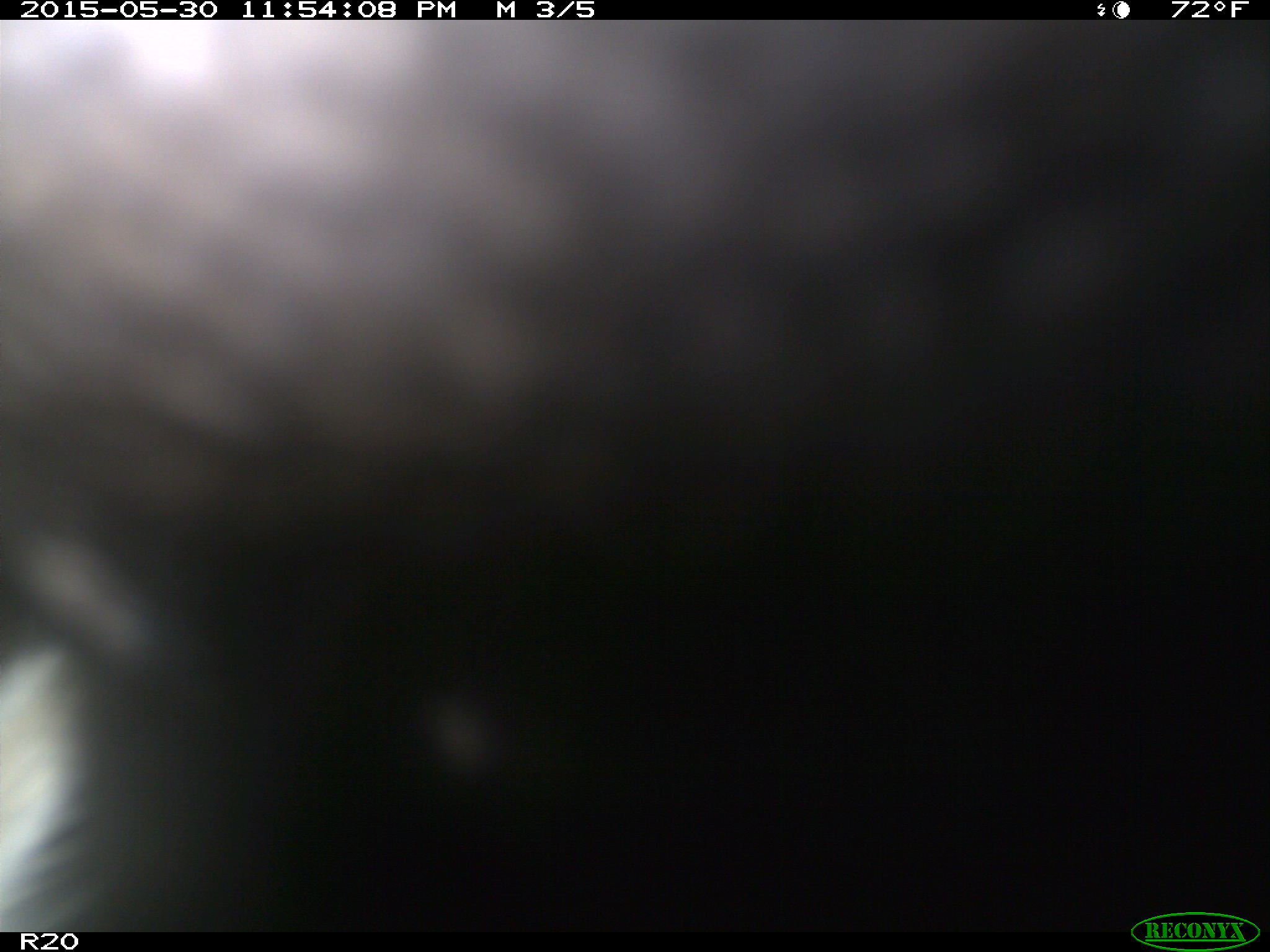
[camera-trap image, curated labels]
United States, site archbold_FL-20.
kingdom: Animalia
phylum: Chordata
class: Mammalia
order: Artiodactyla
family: Bovidae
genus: Bos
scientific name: Bos taurus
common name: domestic cow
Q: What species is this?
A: Bos taurus (domestic cow).